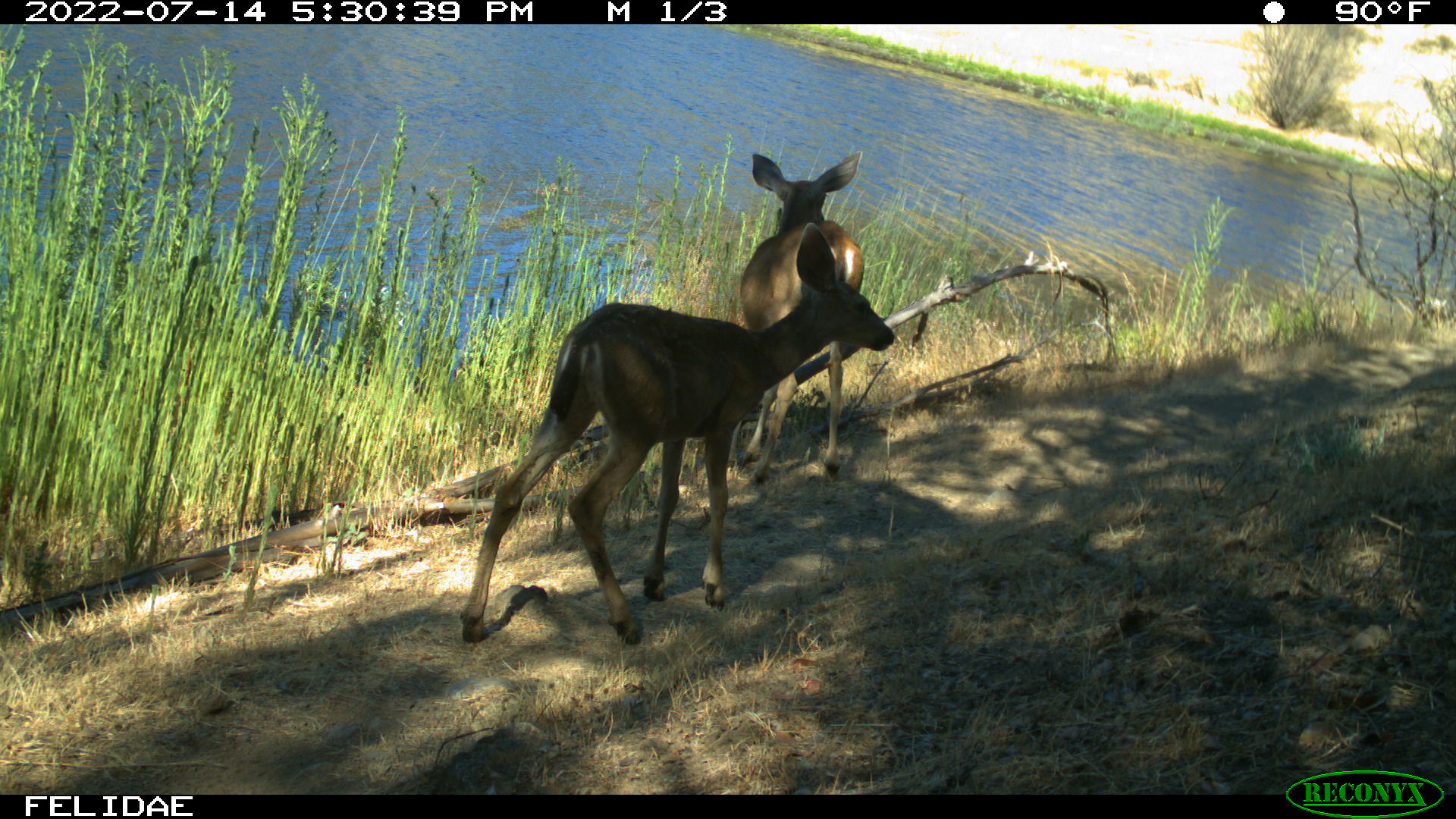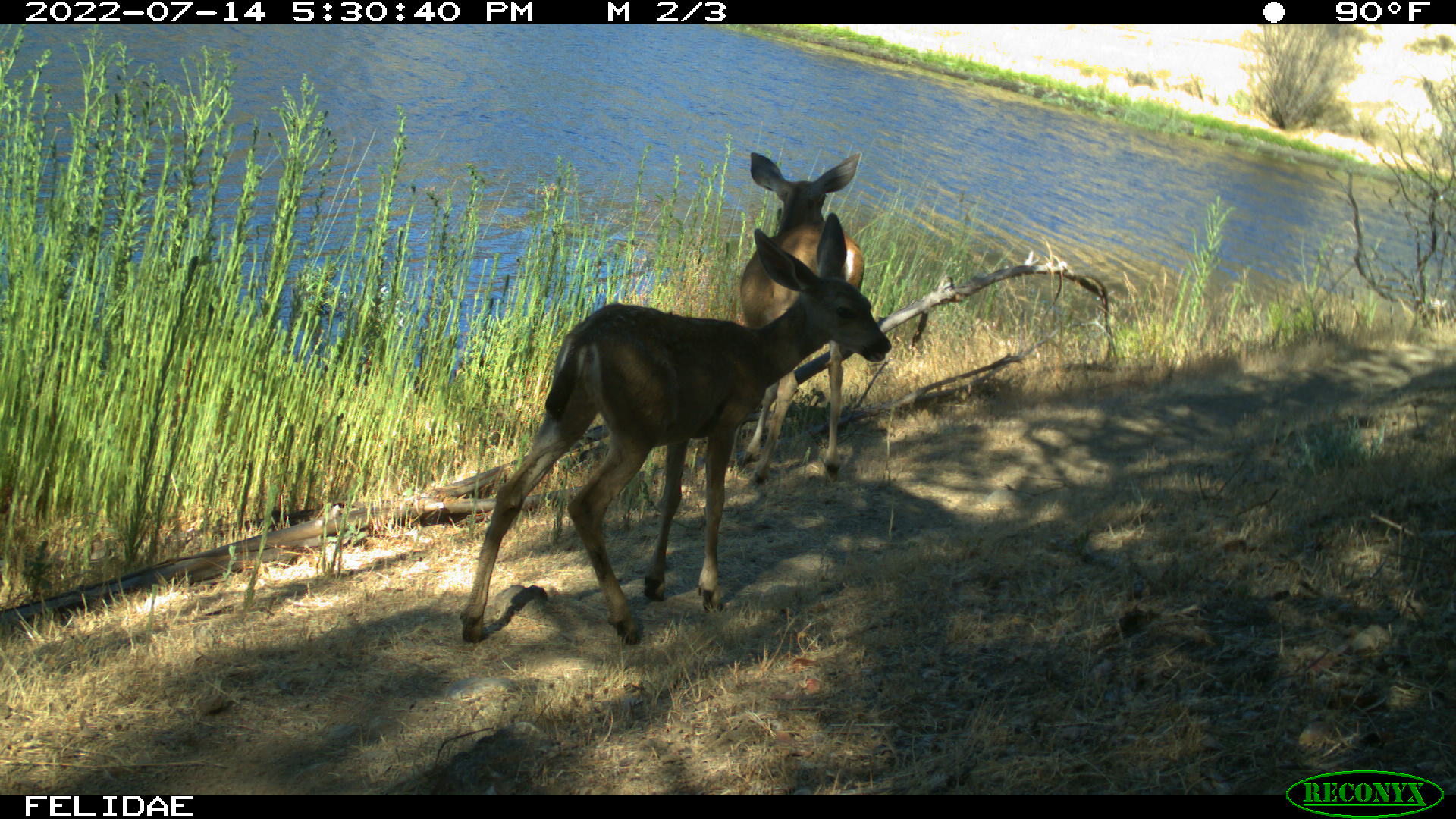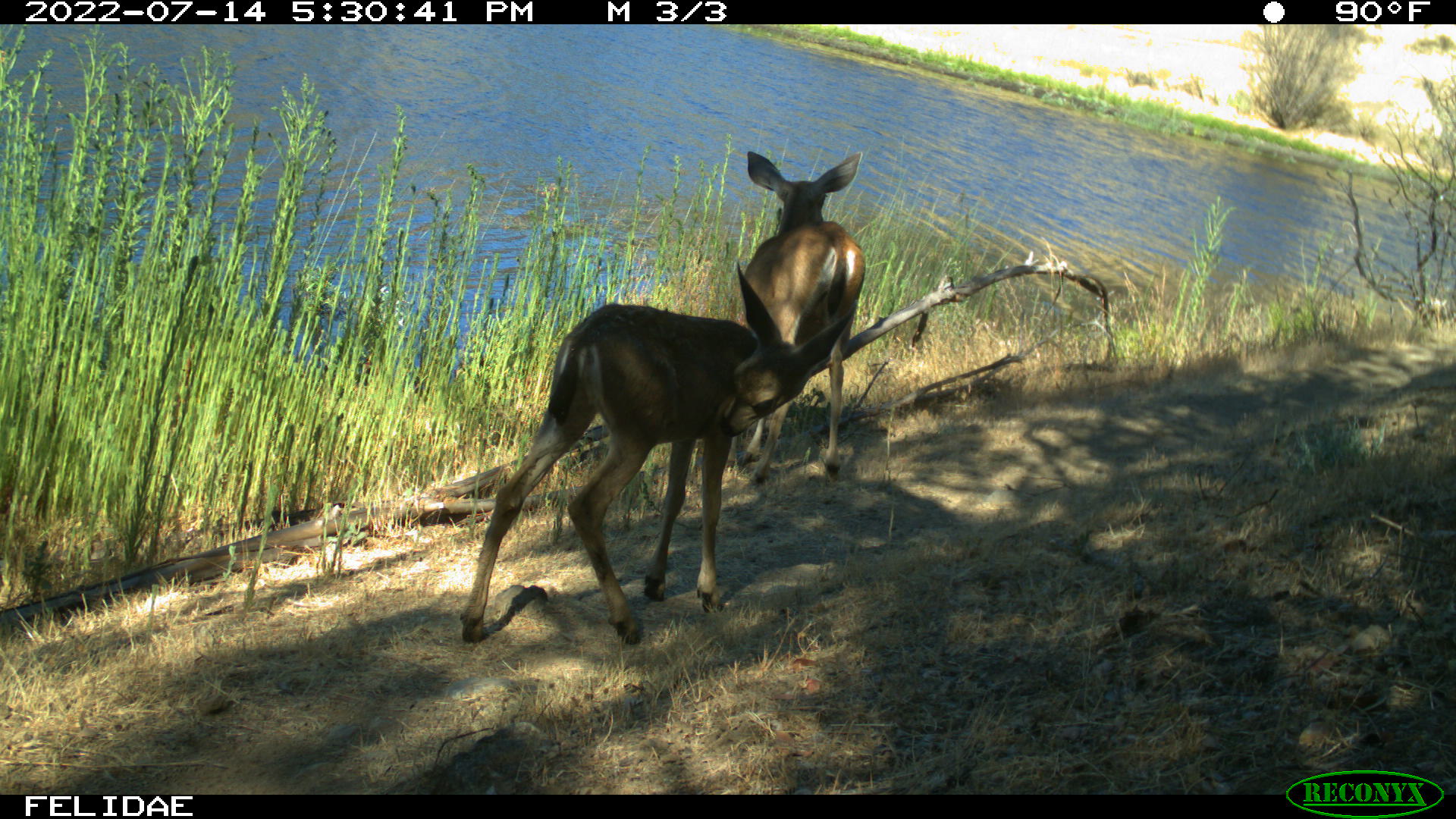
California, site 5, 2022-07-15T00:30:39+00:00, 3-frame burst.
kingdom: Animalia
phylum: Chordata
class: Mammalia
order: Artiodactyla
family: Cervidae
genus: Odocoileus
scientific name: Odocoileus hemionus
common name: mule deer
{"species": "mule deer (Odocoileus hemionus)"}